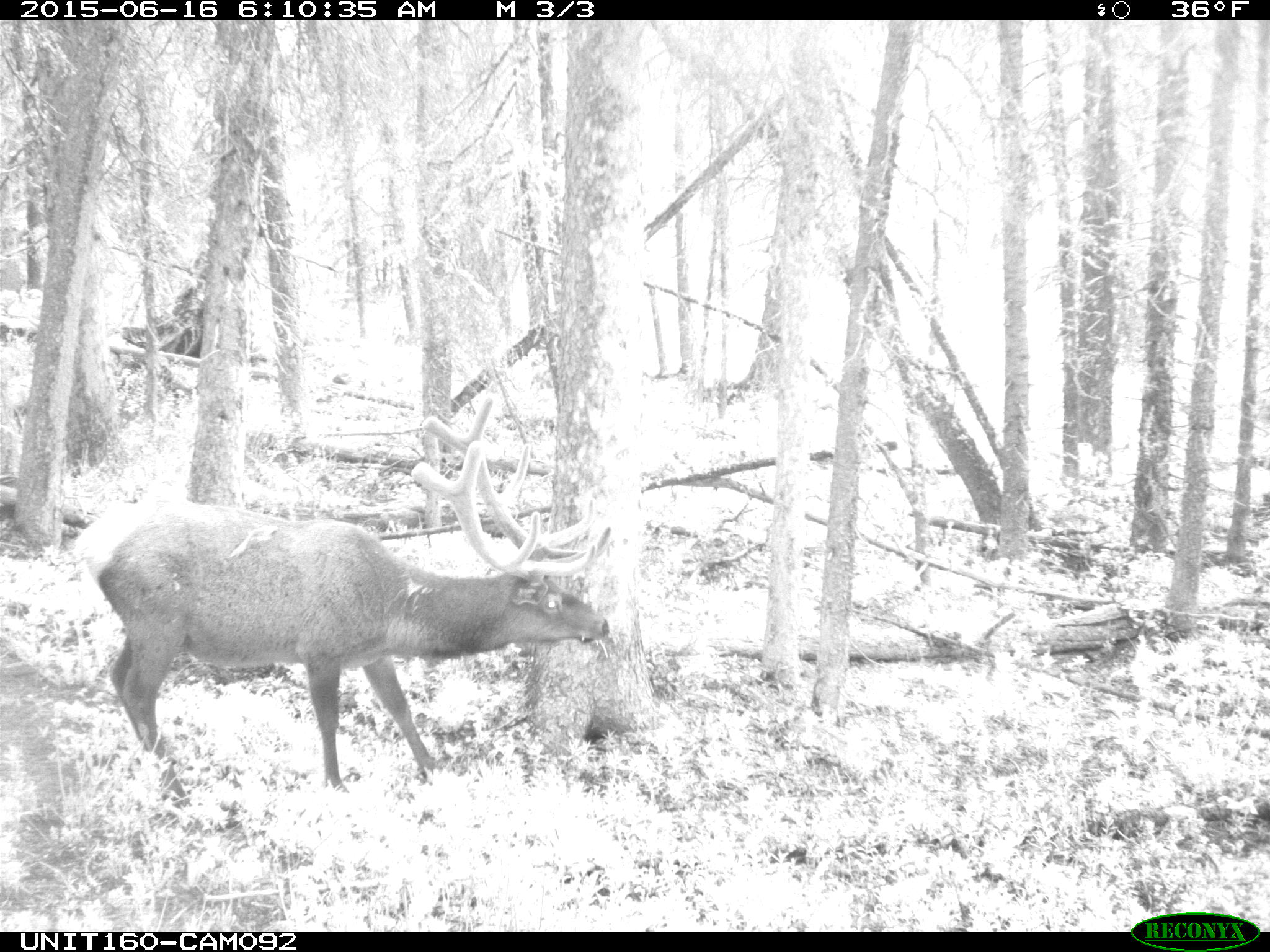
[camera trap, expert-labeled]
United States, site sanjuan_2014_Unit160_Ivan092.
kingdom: Animalia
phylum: Chordata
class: Mammalia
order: Artiodactyla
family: Cervidae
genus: Cervus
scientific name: Cervus elaphus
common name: red deer